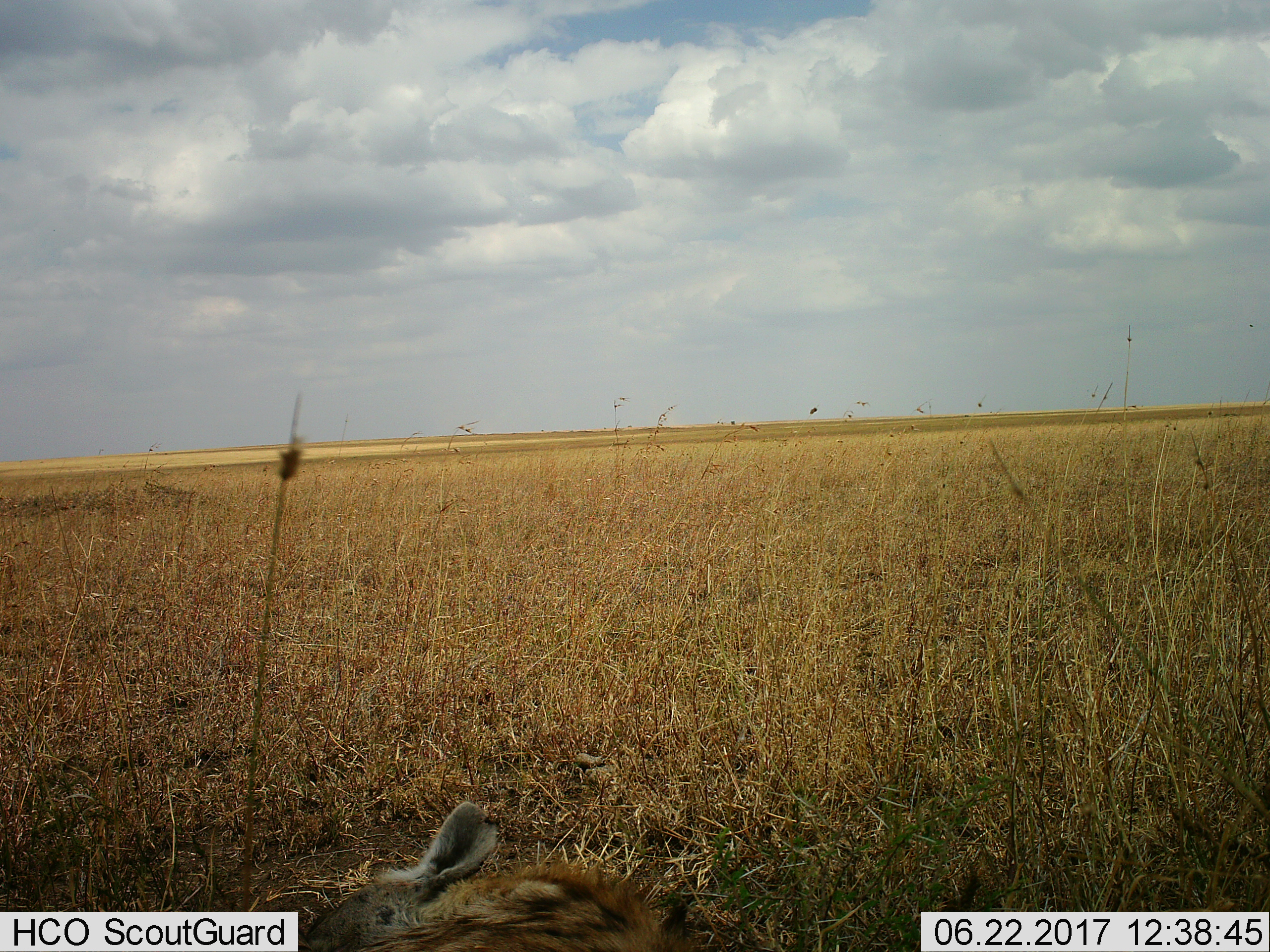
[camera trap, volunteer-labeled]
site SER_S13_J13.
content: unidentified animal